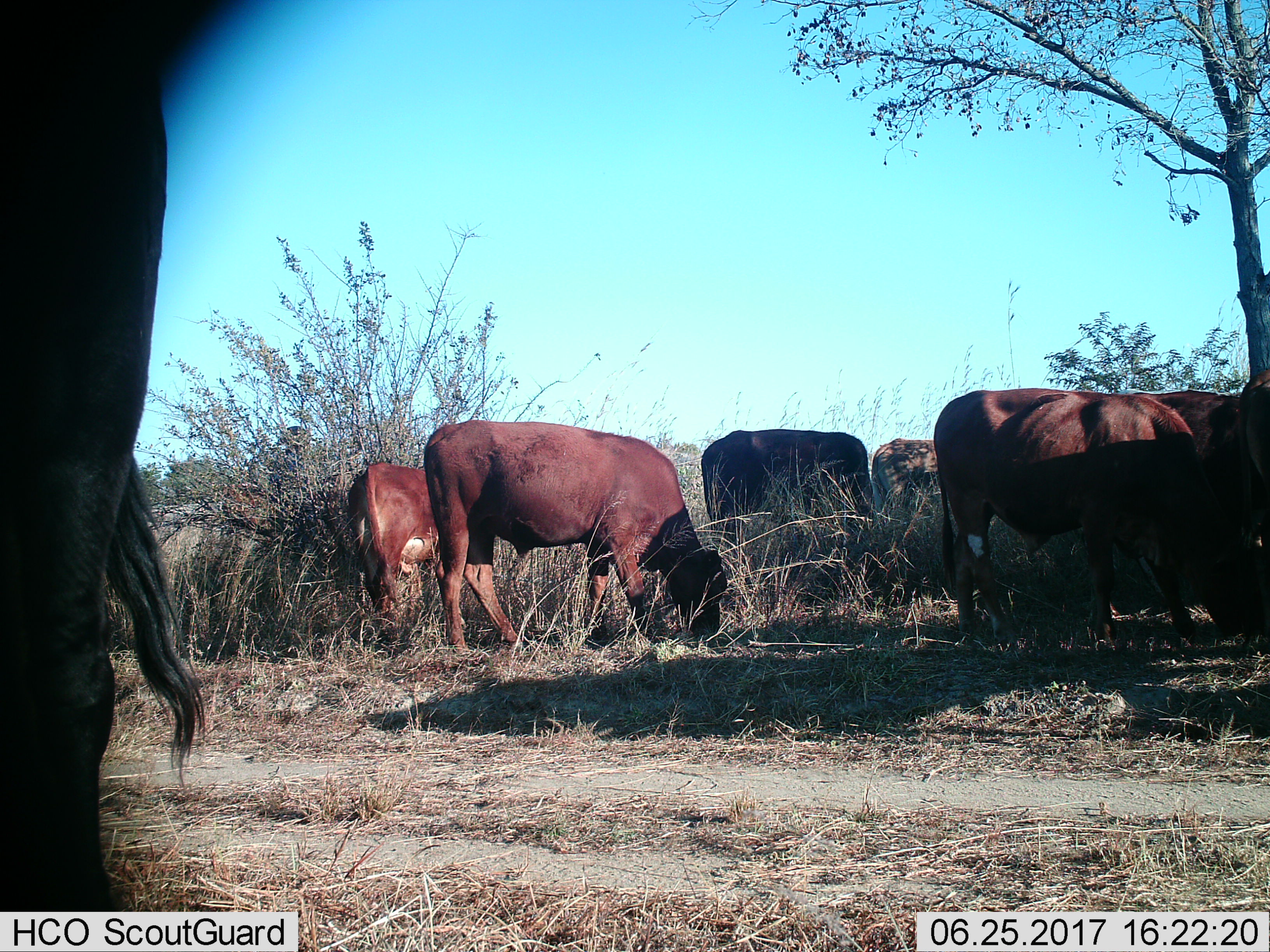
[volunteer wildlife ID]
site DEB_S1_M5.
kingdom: Animalia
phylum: Chordata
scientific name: Vertebrata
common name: domestic animal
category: domesticanimal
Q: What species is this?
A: Domesticanimal (domestic animal) (Vertebrata).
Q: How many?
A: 7.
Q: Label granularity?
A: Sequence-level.